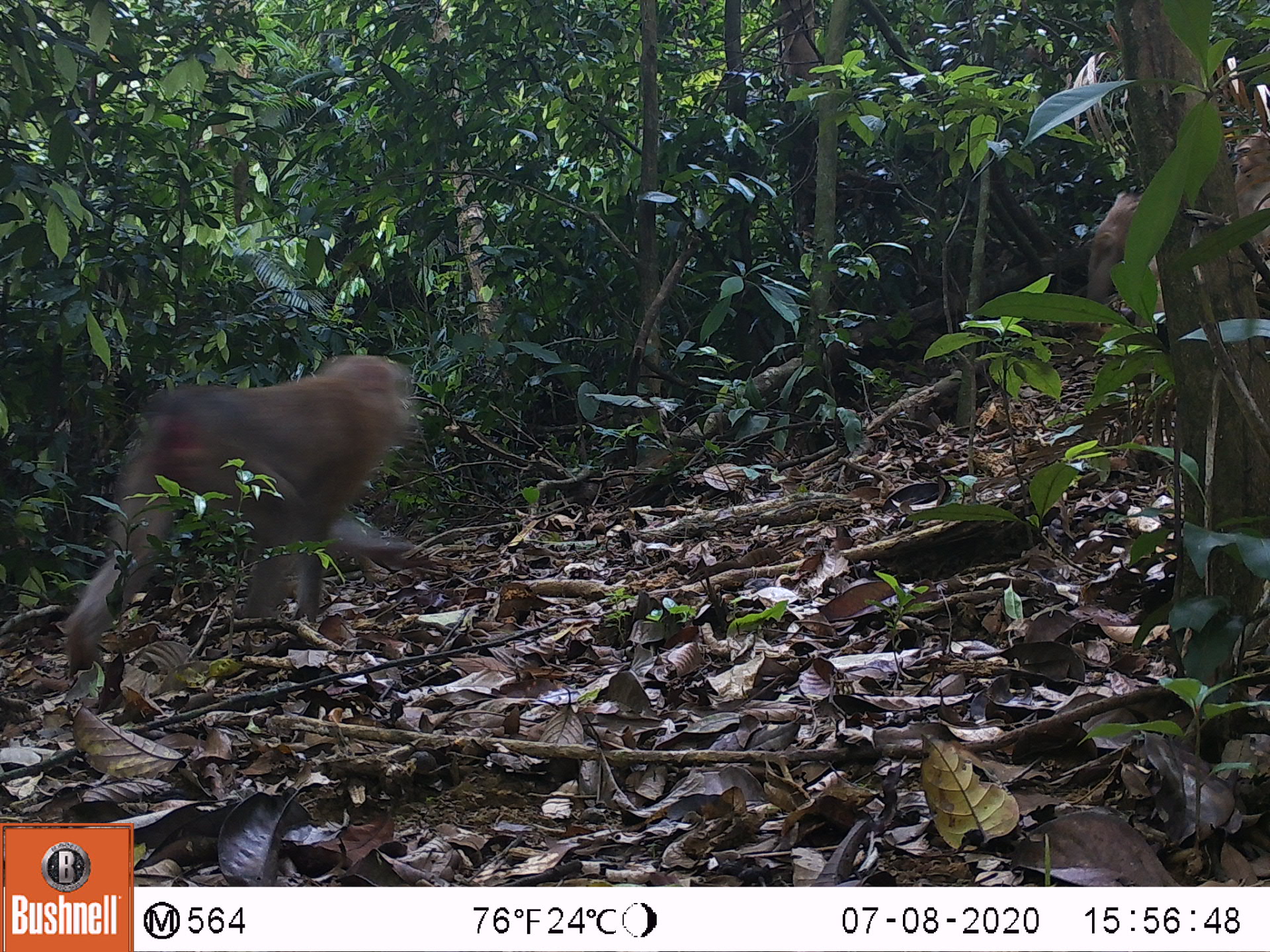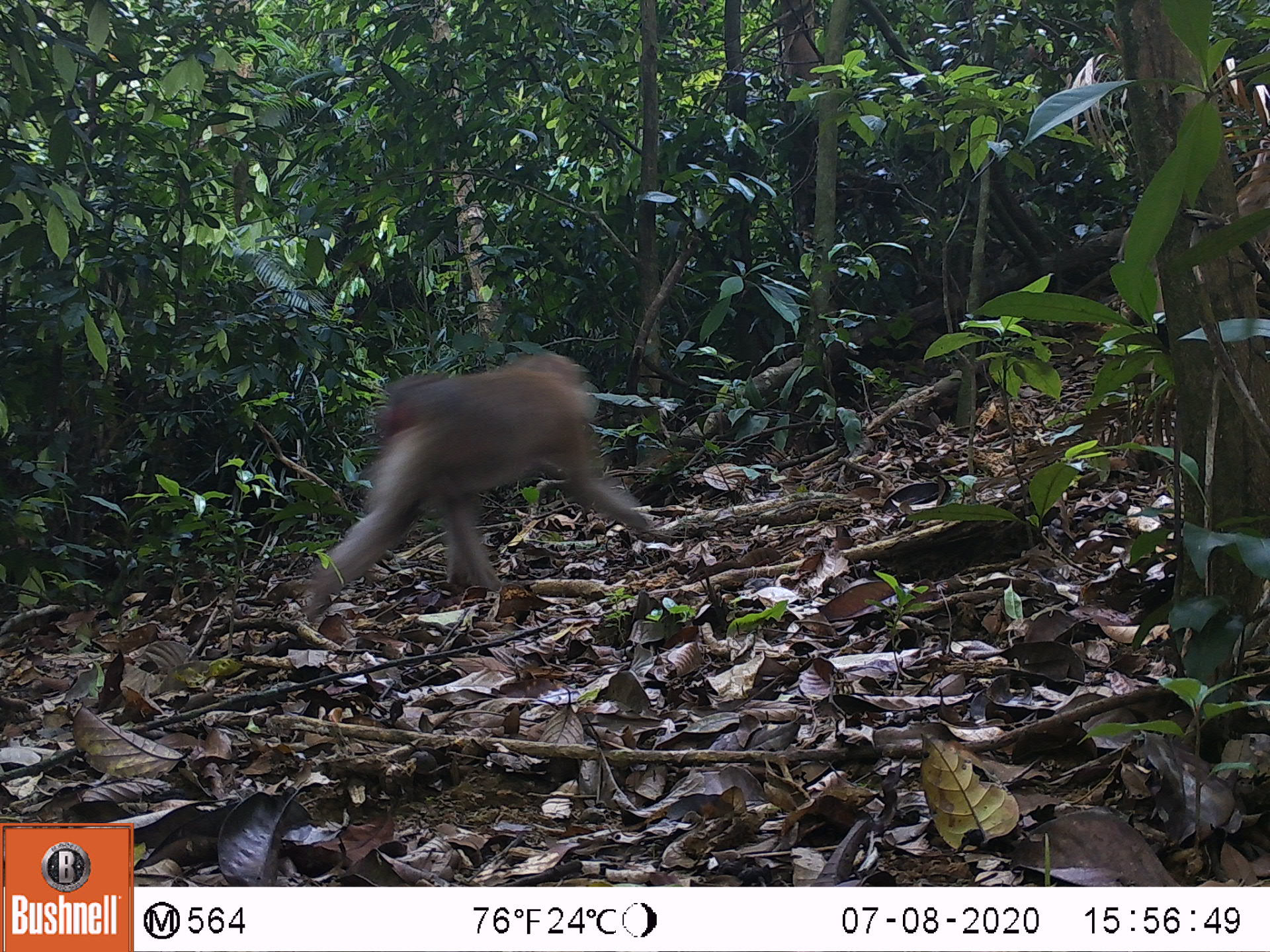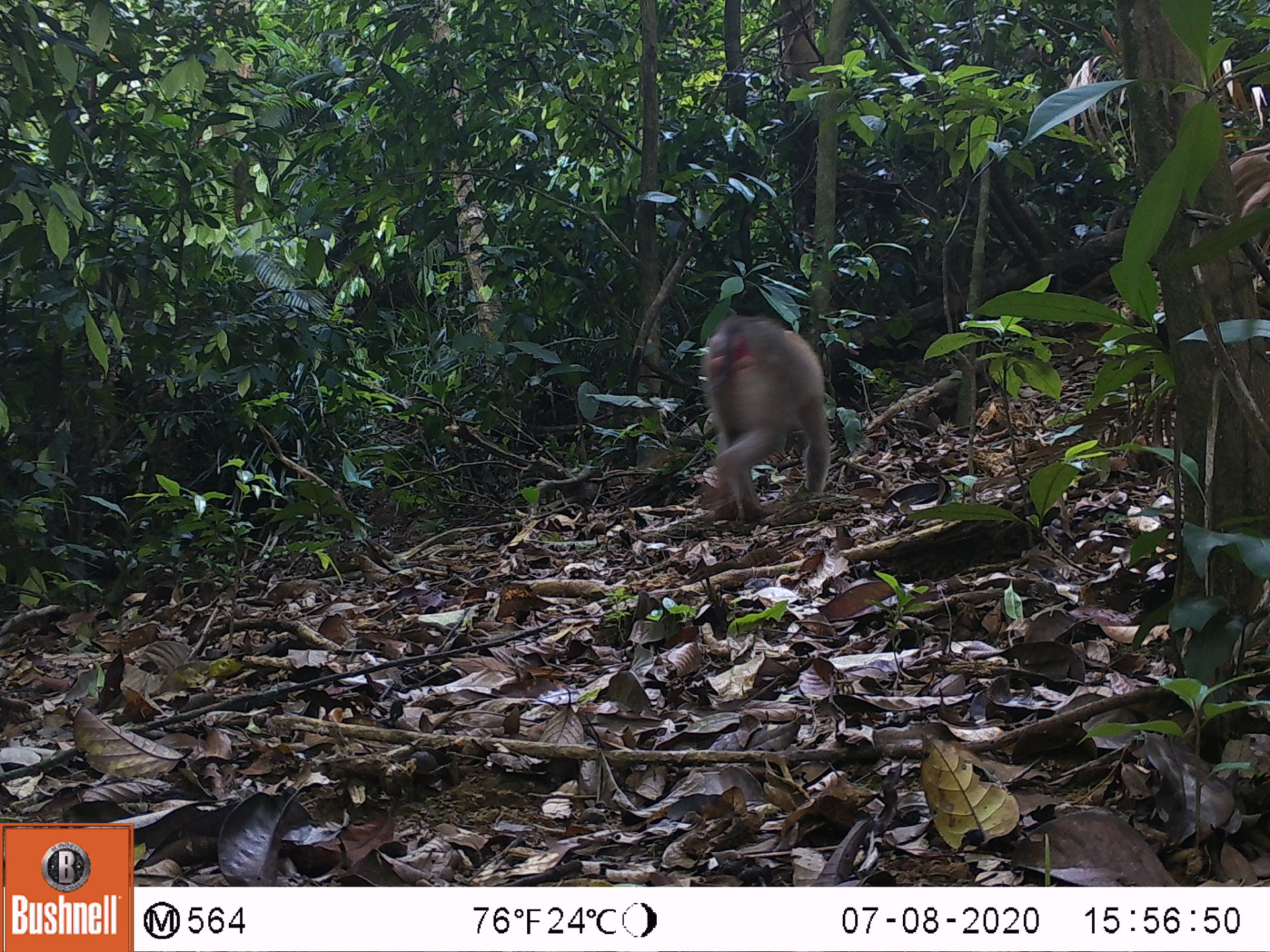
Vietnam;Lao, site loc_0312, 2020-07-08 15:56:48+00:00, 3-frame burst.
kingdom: Animalia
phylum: Chordata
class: Mammalia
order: Primates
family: Cercopithecidae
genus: Macaca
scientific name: Macaca nemestrina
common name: pig-tailed macaque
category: pig tailed macaque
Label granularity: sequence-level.